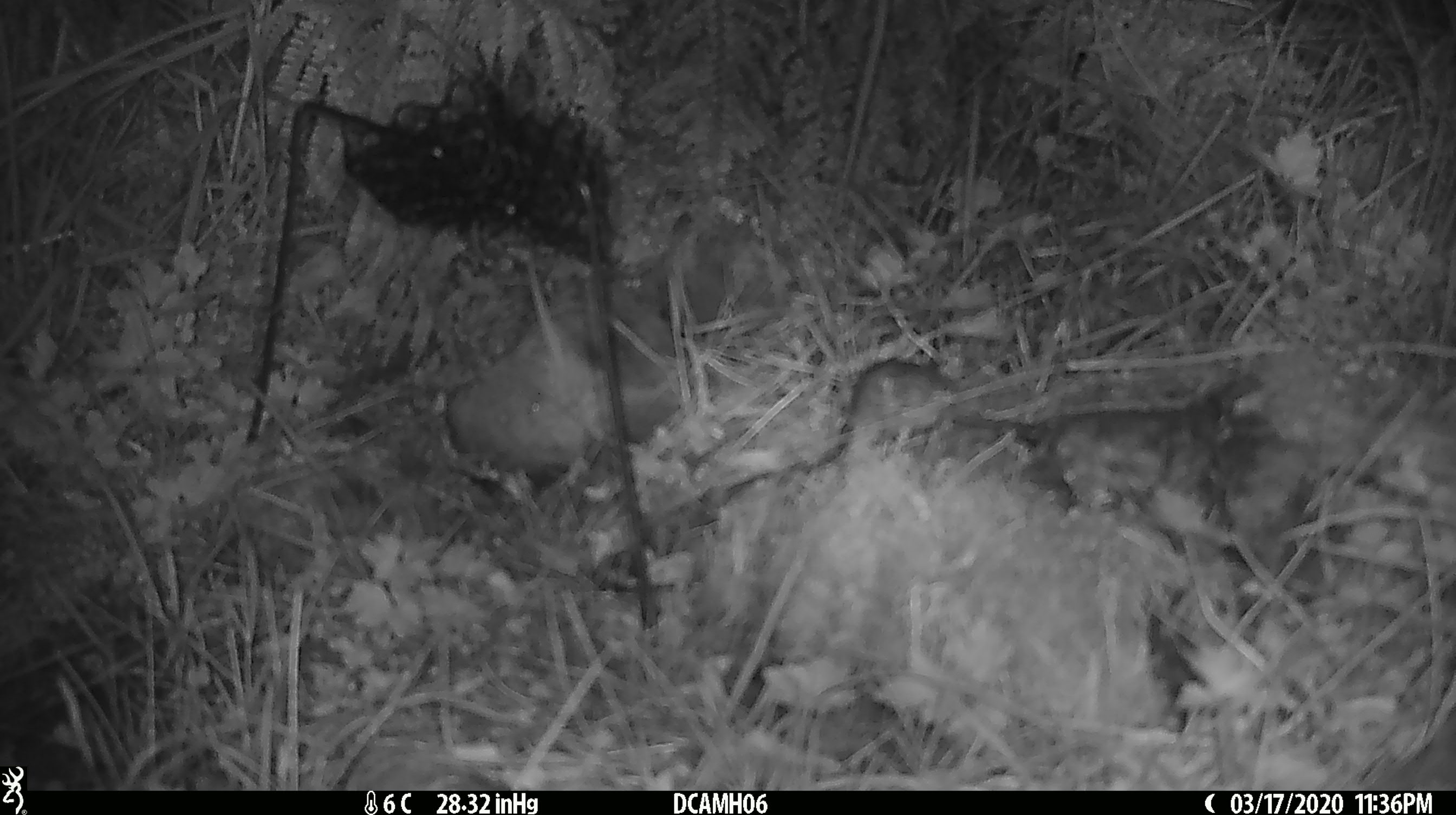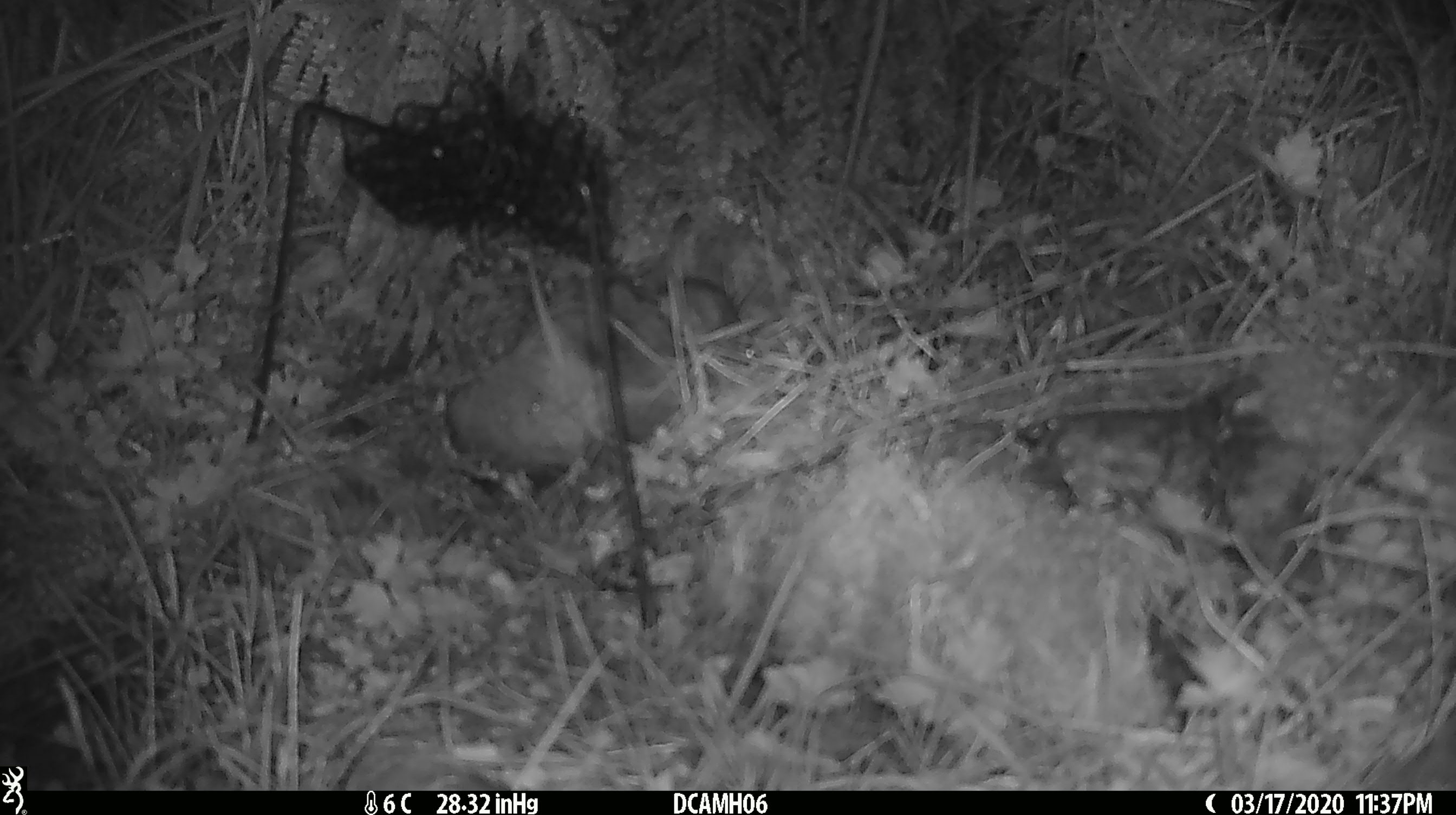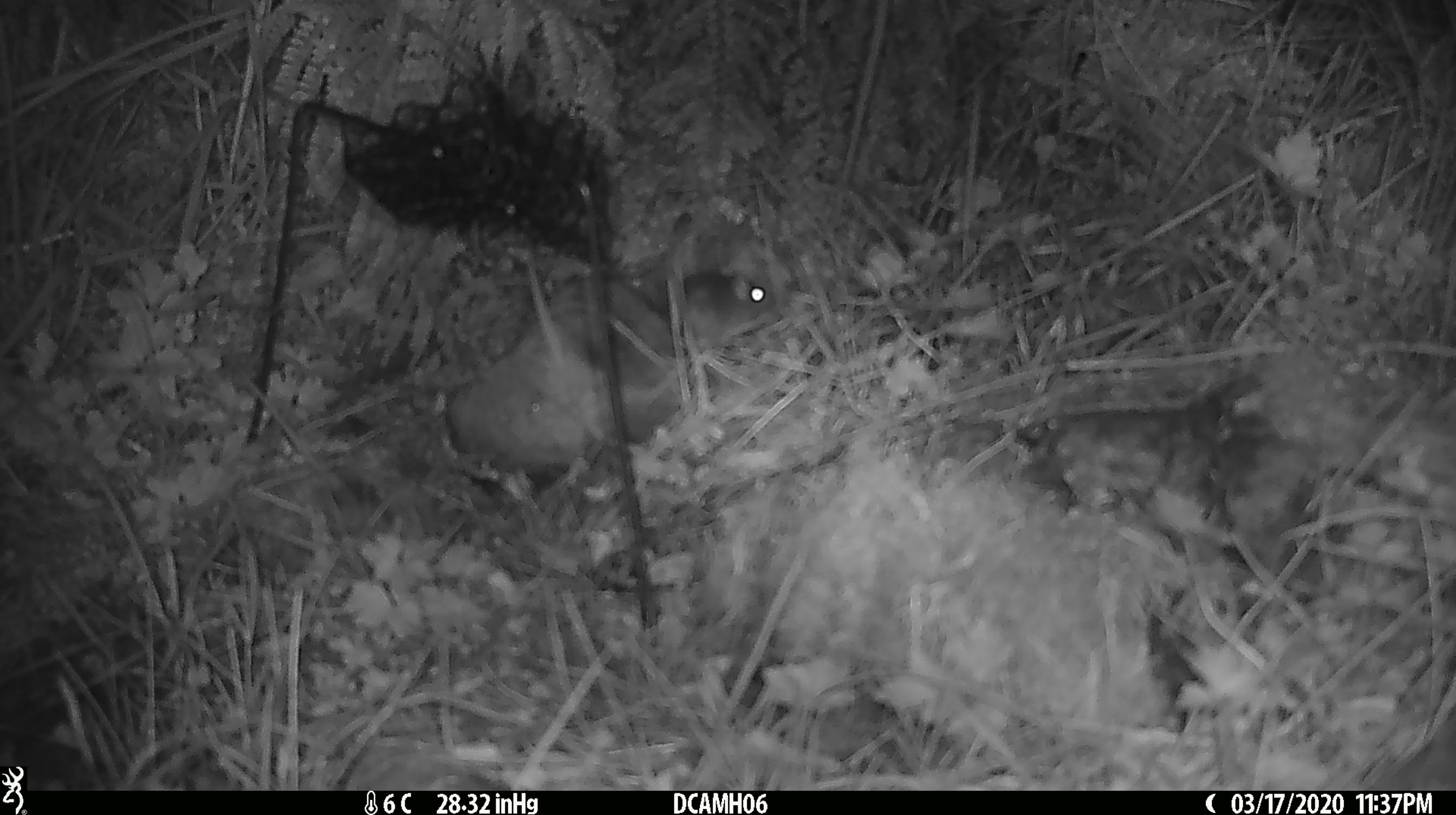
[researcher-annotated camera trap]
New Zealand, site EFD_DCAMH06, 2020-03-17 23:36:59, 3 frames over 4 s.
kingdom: Animalia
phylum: Chordata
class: Mammalia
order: Rodentia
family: Muridae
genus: Mus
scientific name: Mus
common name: mouse